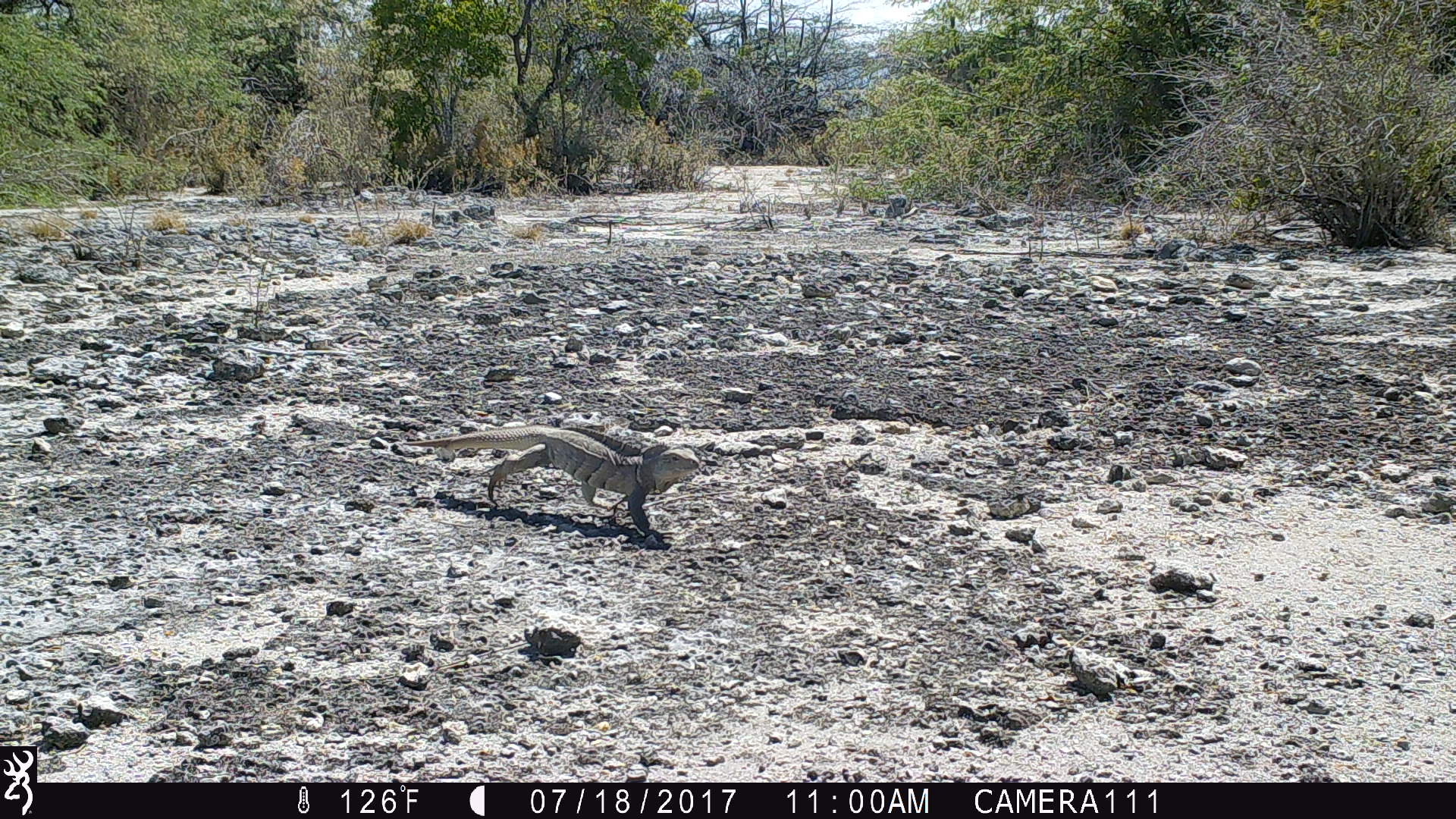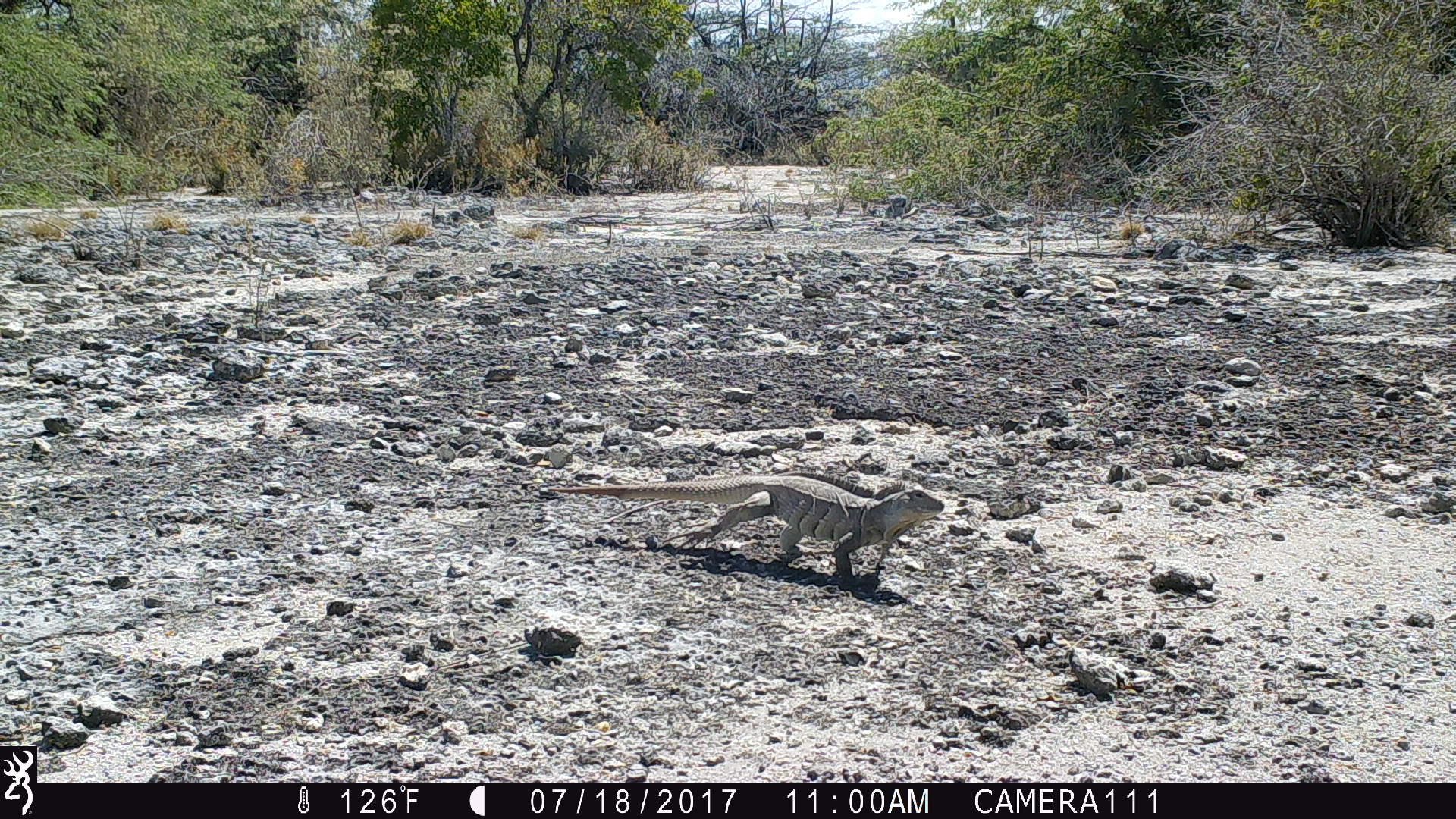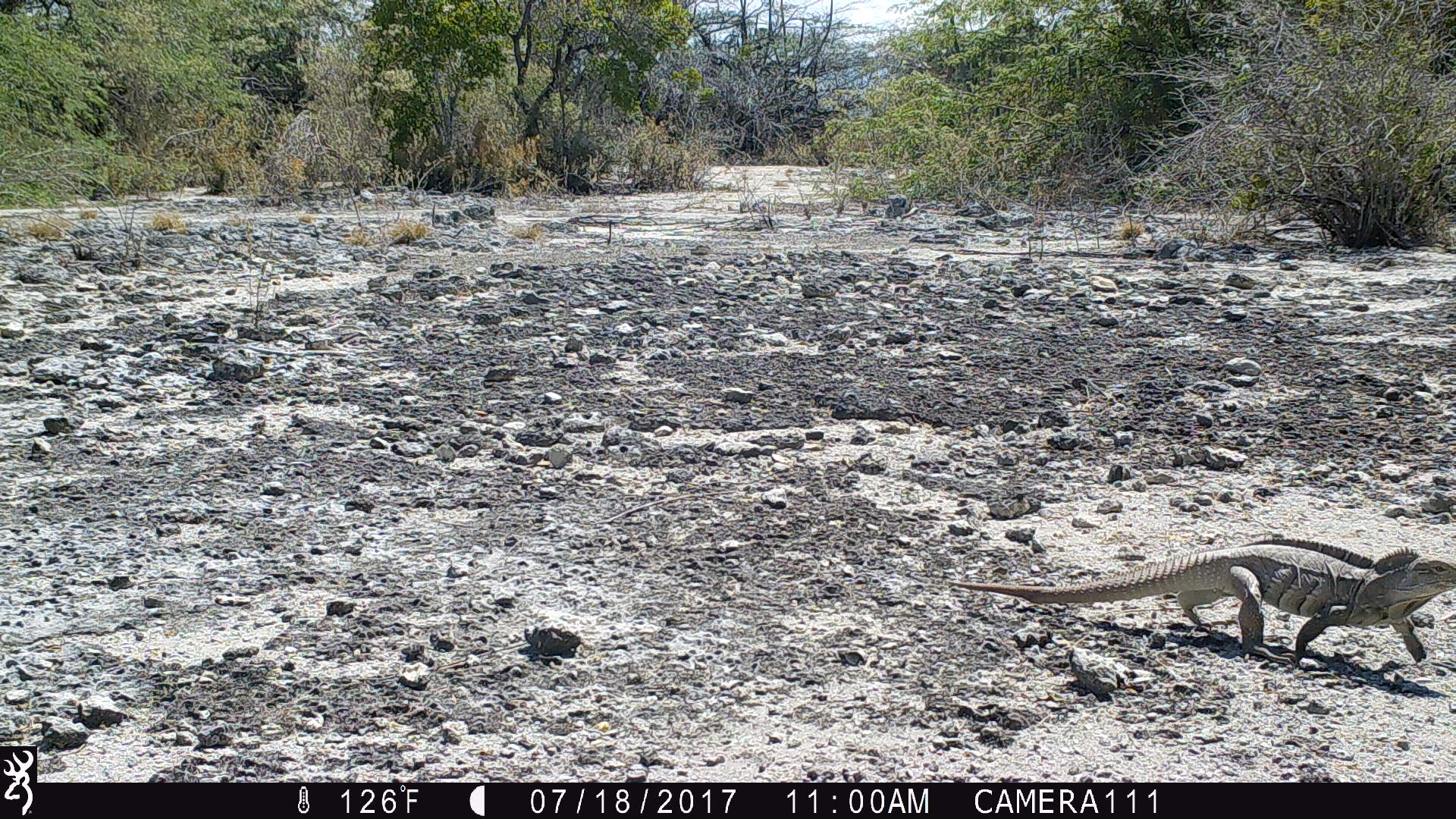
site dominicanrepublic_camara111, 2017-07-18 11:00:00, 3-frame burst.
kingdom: Animalia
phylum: Chordata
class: Reptilia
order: Squamata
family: Iguanidae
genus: Iguana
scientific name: Iguana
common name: typical iguanas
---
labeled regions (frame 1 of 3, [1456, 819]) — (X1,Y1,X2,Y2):
iguana: (385,421,702,539)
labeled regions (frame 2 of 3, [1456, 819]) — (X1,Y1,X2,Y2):
iguana: (547,476,952,589)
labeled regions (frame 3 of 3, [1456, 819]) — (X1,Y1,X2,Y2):
iguana: (943,541,1451,672)